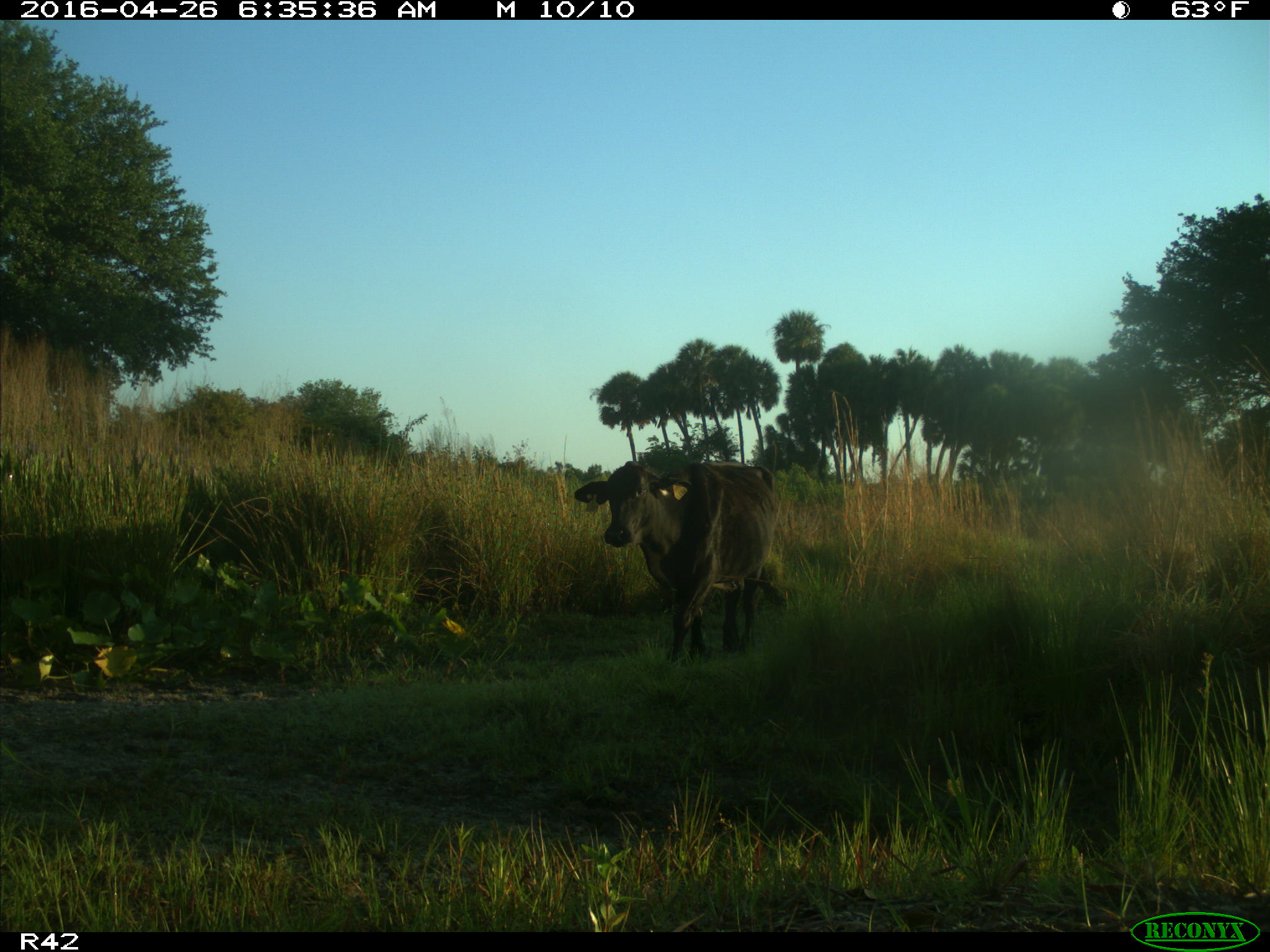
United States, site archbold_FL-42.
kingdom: Animalia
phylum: Chordata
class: Mammalia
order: Artiodactyla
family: Bovidae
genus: Bos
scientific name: Bos taurus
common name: domestic cow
Bos taurus (domestic cow).